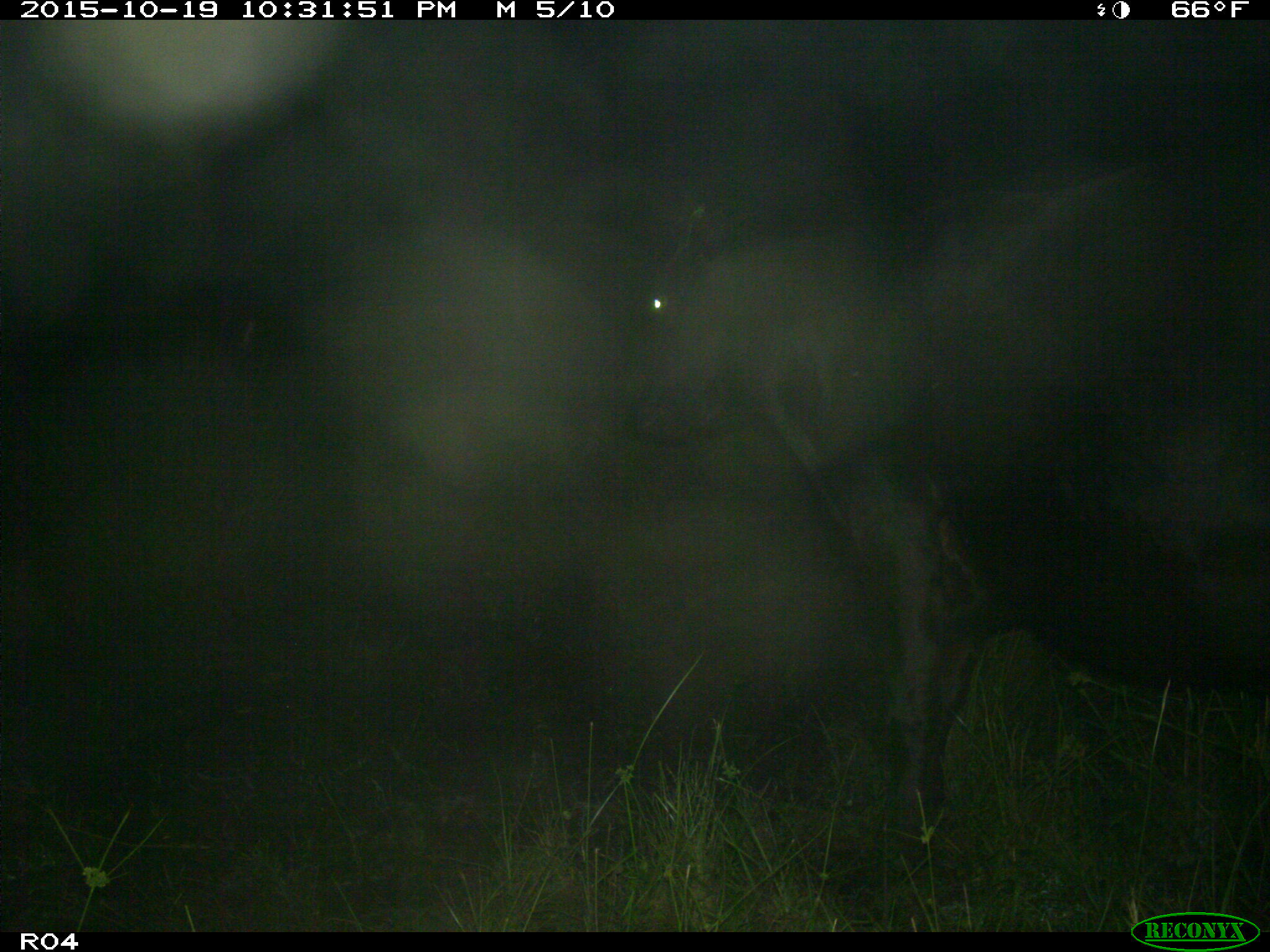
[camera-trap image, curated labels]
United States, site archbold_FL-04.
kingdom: Animalia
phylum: Chordata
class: Mammalia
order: Artiodactyla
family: Bovidae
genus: Bos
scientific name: Bos taurus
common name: domestic cow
Bos taurus (domestic cow).